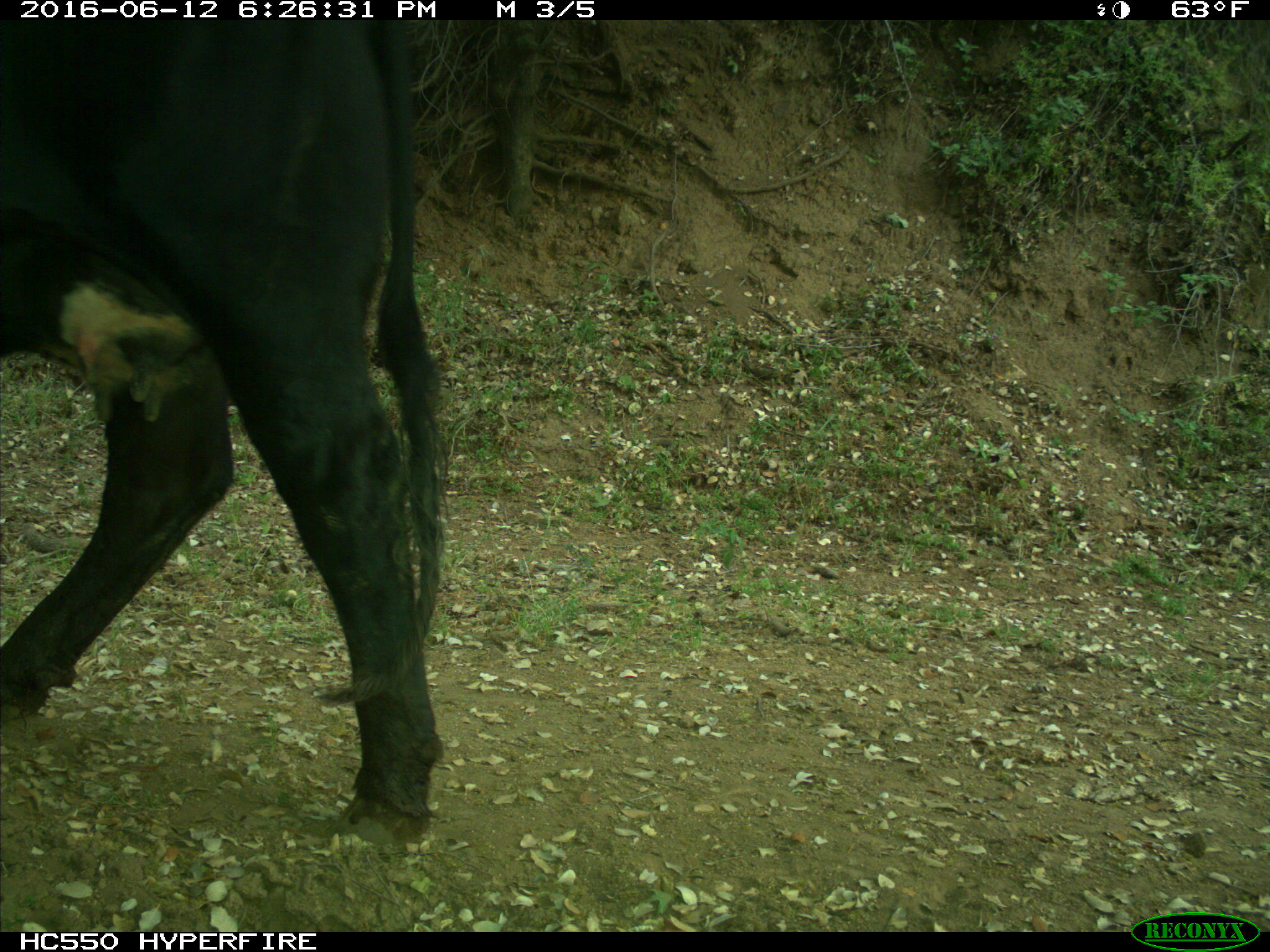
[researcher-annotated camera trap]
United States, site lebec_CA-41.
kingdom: Animalia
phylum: Chordata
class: Mammalia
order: Artiodactyla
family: Bovidae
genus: Bos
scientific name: Bos taurus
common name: domestic cow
Bos taurus (domestic cow).